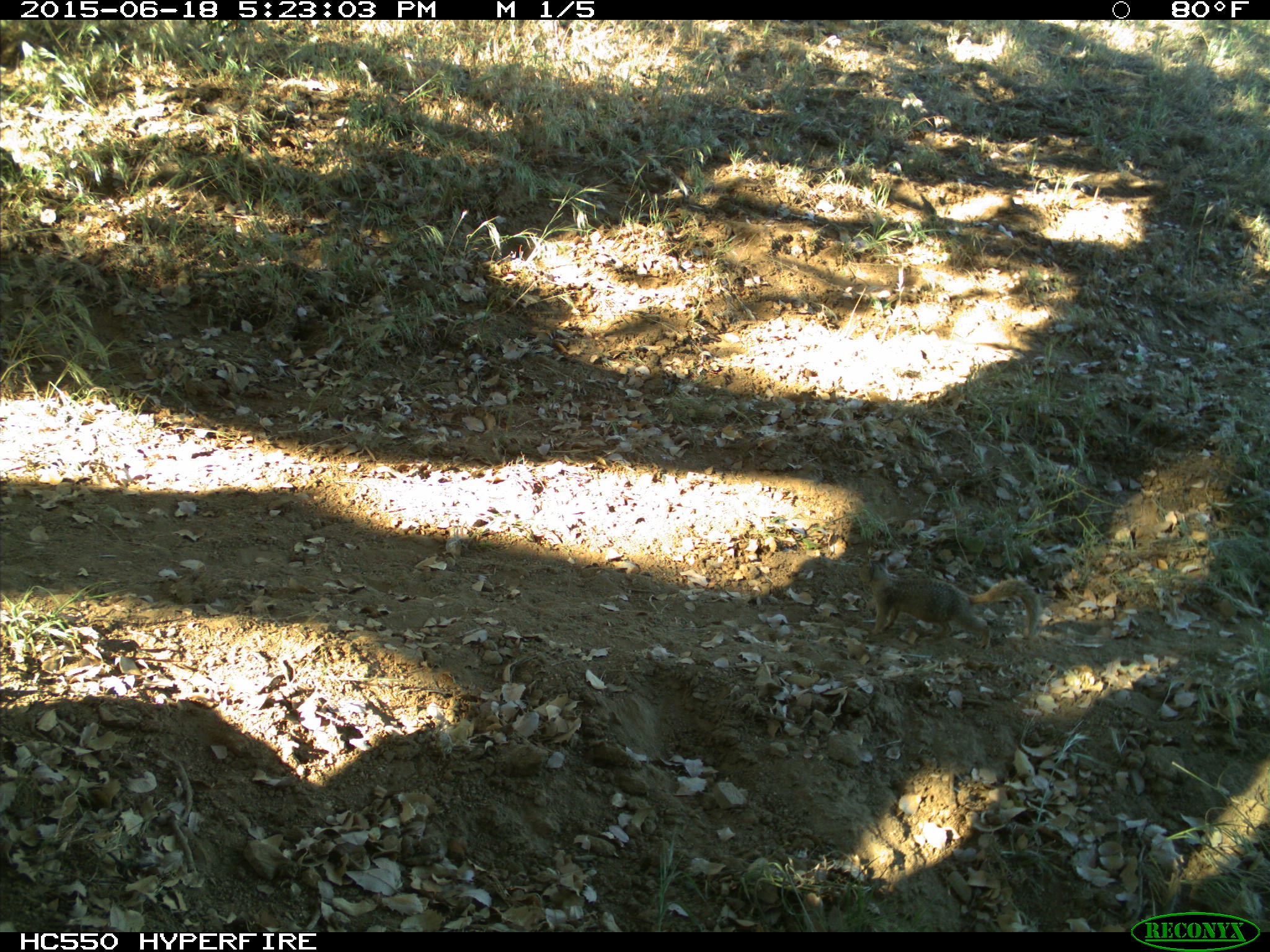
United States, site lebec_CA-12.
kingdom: Animalia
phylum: Chordata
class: Mammalia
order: Rodentia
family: Sciuridae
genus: Otospermophilus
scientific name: Otospermophilus beecheyi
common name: california ground squirrel